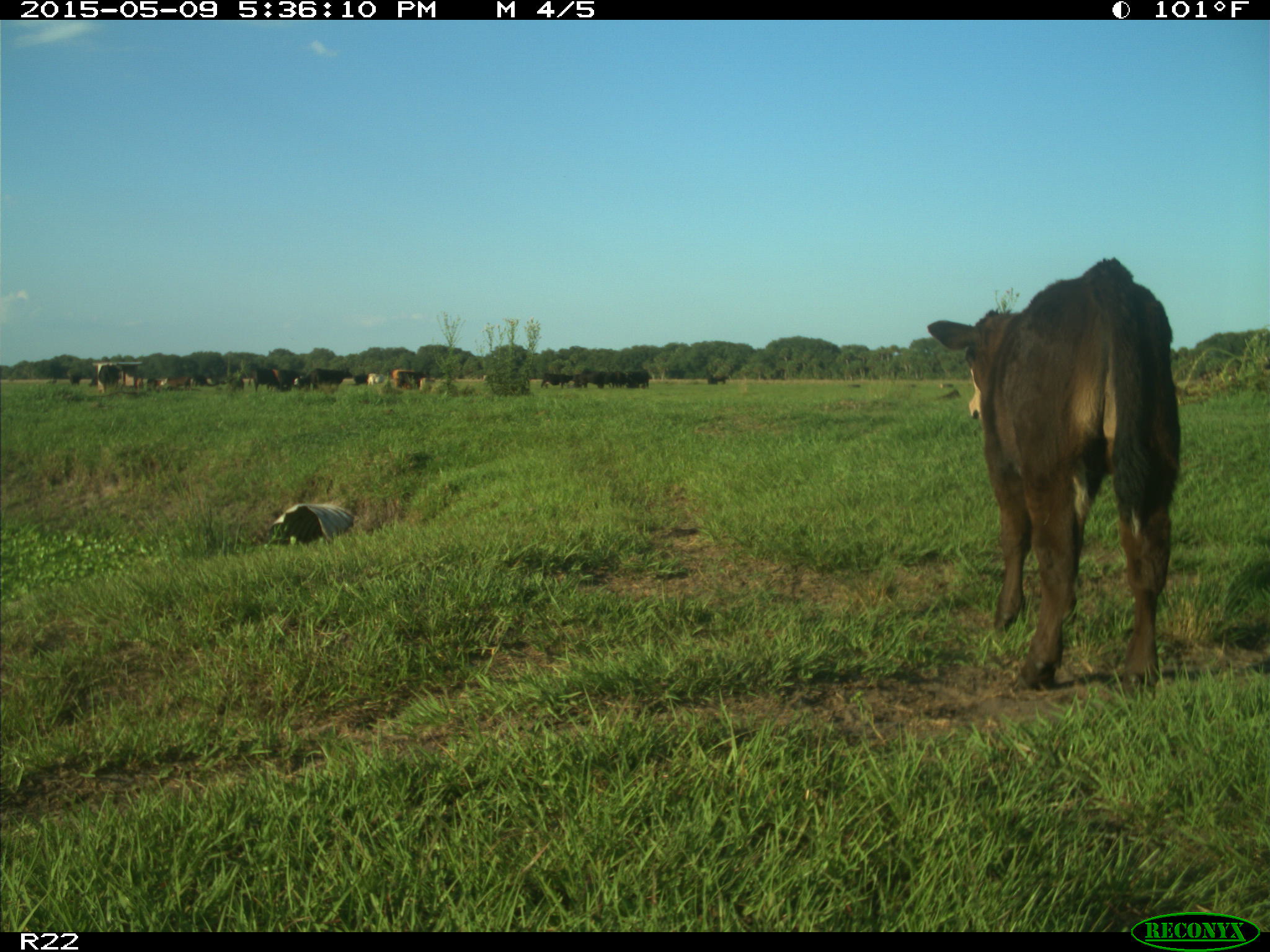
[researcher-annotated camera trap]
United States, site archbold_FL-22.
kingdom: Animalia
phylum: Chordata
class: Mammalia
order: Artiodactyla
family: Bovidae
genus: Bos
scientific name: Bos taurus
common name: domestic cow